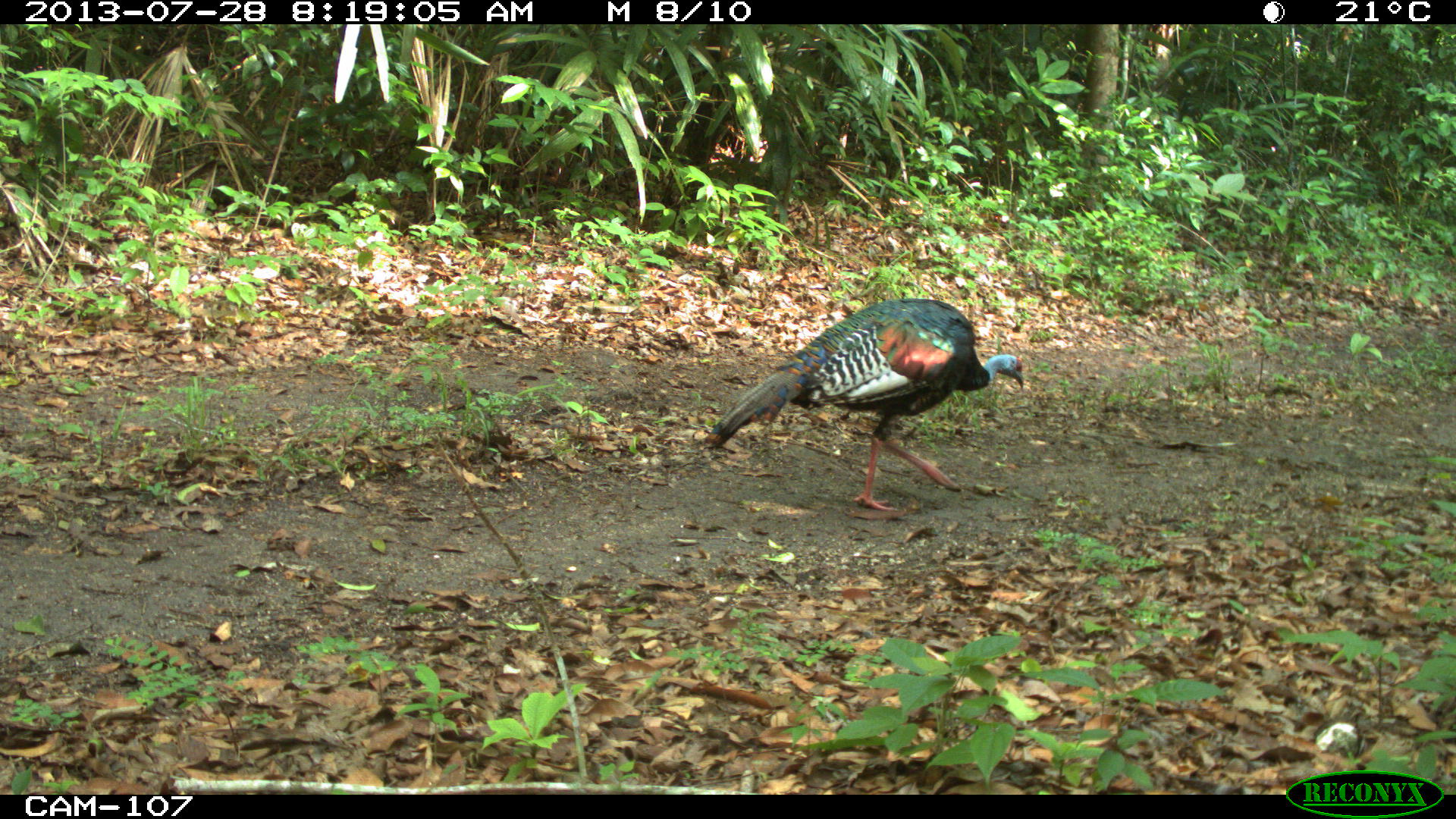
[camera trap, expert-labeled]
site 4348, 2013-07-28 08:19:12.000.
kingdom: Animalia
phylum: Chordata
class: Aves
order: Galliformes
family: Phasianidae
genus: Meleagris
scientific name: Meleagris ocellata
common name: ocellated turkey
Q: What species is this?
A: Meleagris ocellata (ocellated turkey).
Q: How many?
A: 1.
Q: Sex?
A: Male.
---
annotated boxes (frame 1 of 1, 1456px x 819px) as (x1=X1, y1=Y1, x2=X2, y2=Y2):
meleagris ocellata: (x1=703, y1=296, x2=1026, y2=512)